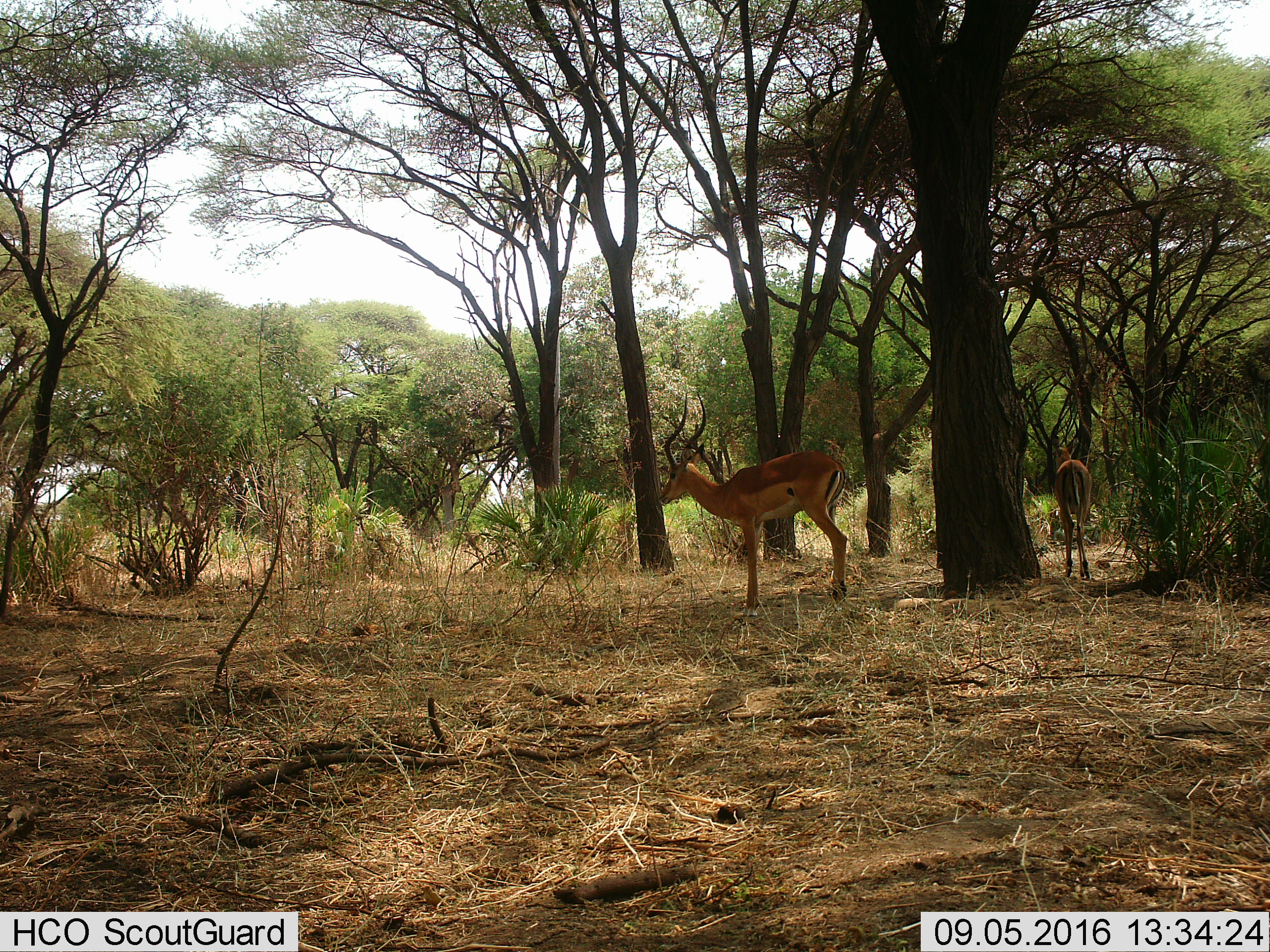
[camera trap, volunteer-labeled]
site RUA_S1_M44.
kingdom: Animalia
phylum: Chordata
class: Mammalia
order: Artiodactyla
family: Bovidae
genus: Aepyceros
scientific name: Aepyceros melampus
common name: impala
Impala (Aepyceros melampus), count 2. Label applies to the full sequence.